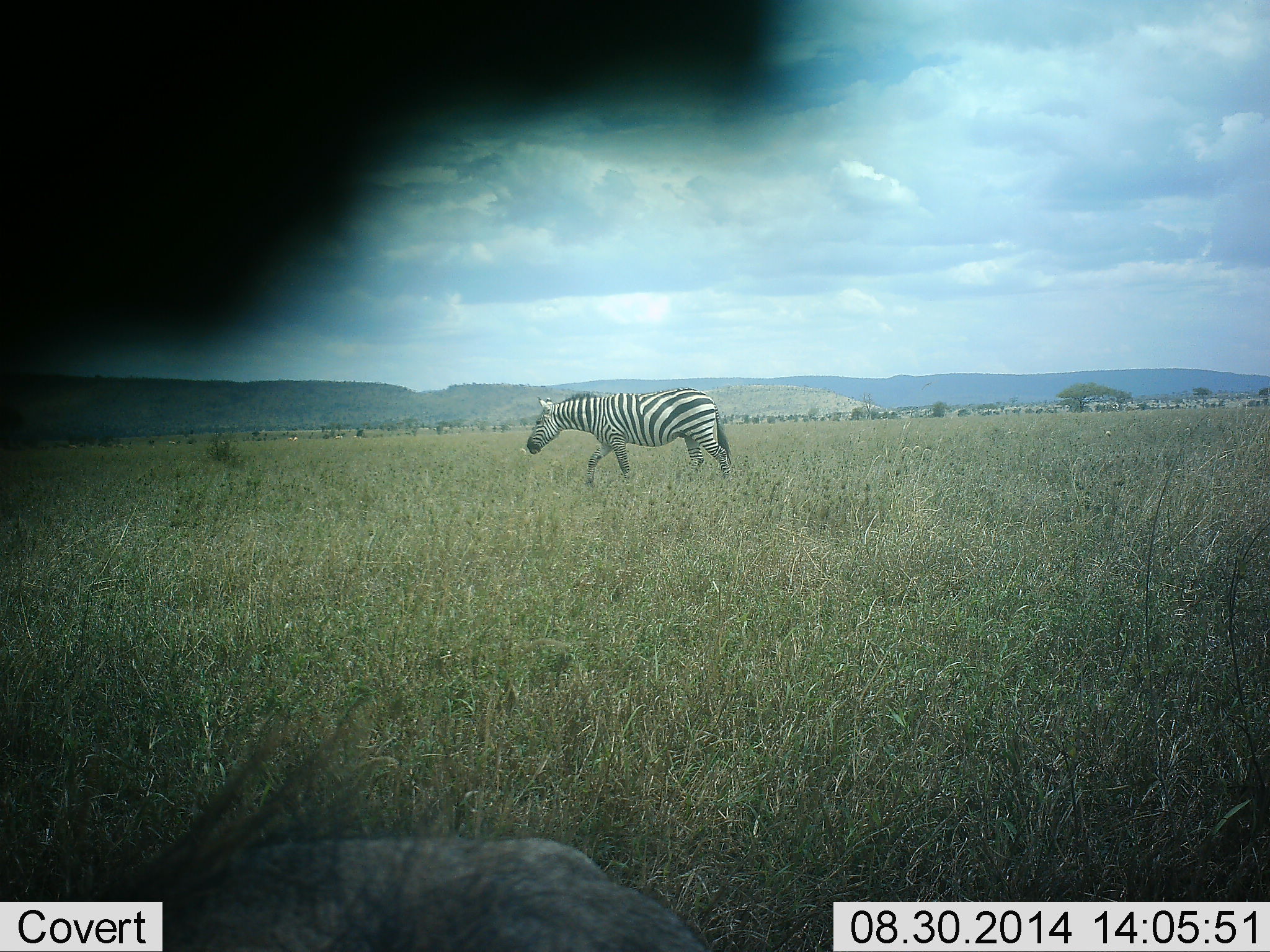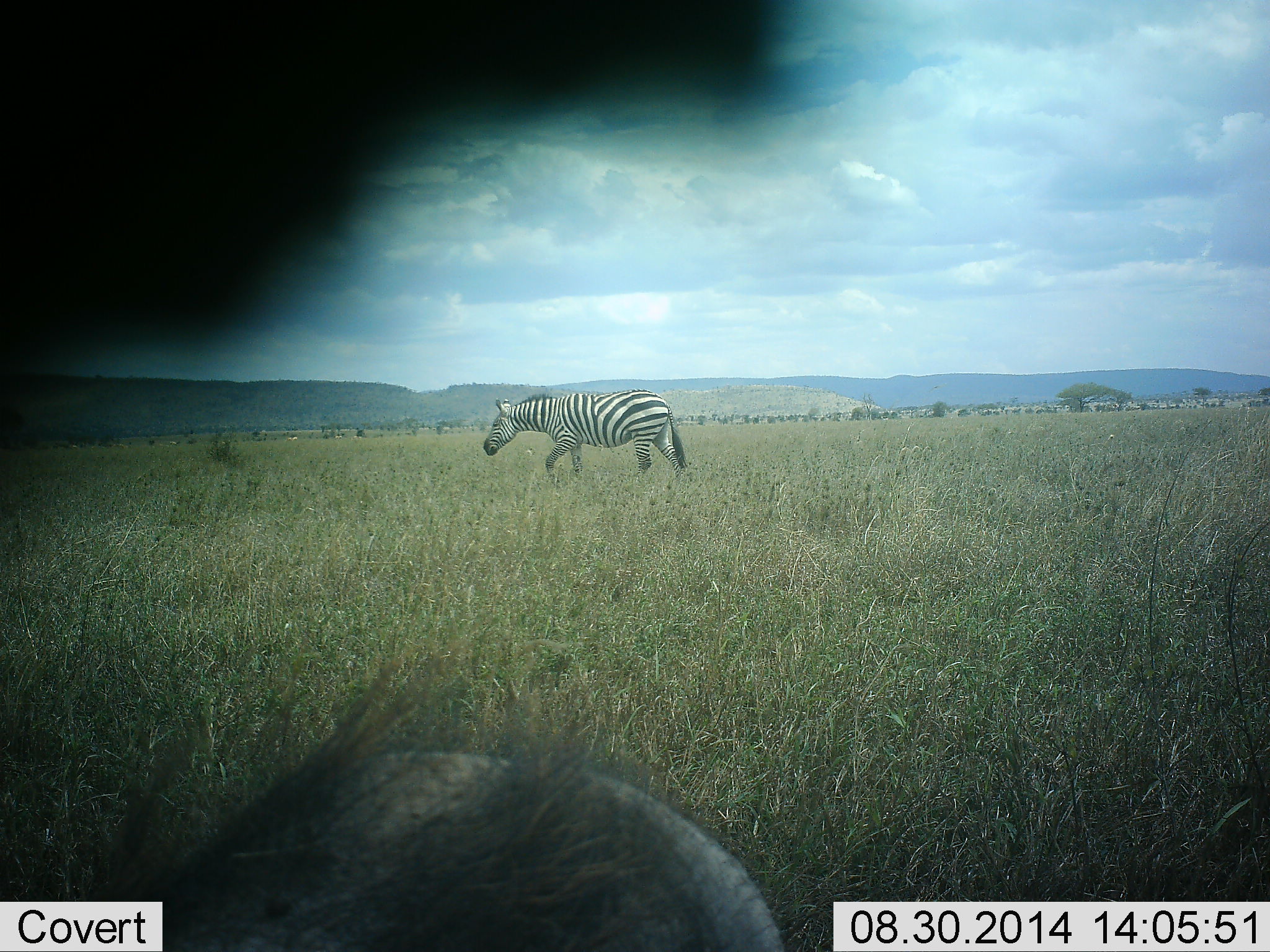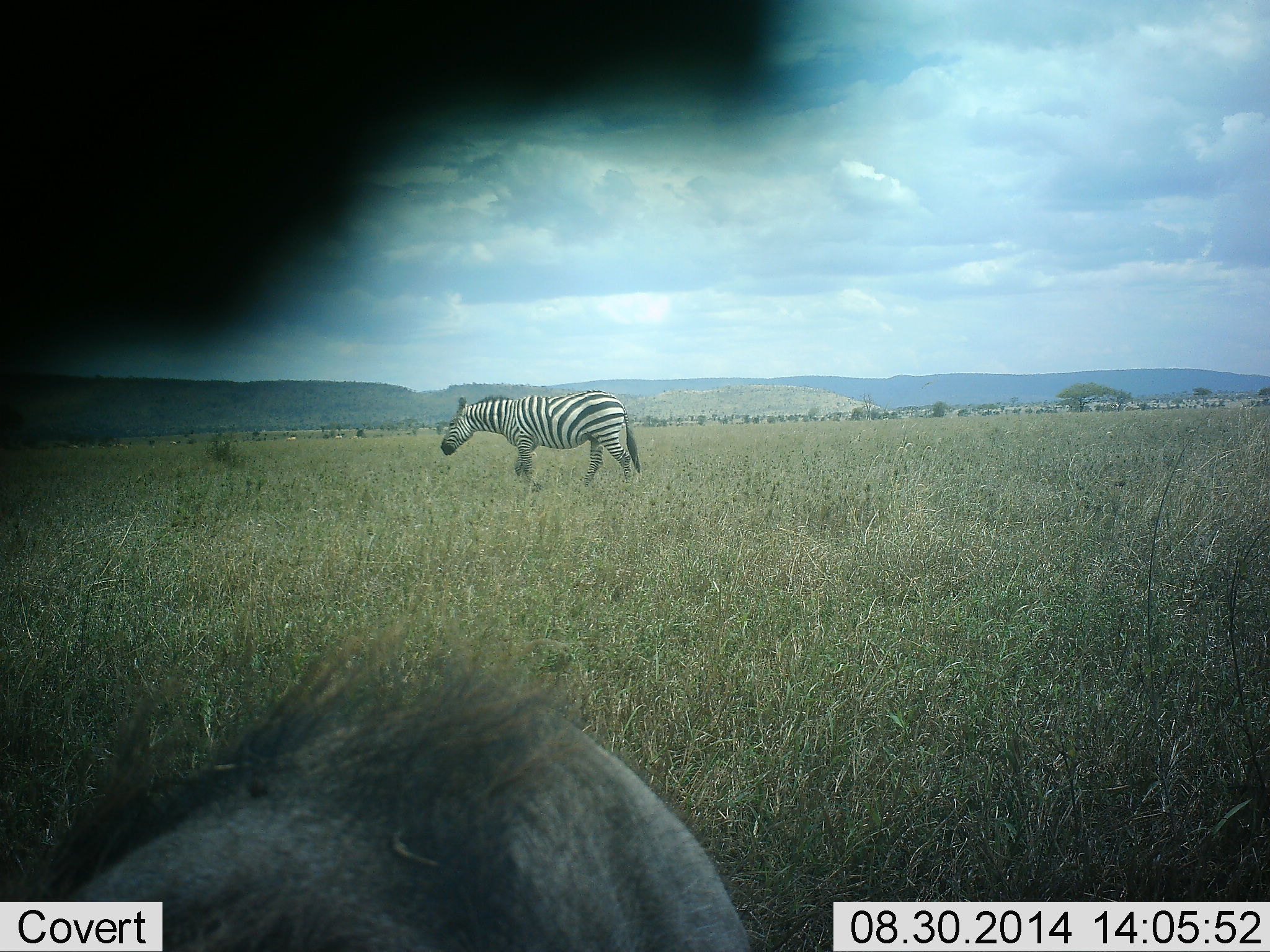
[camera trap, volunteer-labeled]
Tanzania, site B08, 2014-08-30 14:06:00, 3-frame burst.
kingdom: Animalia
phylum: Chordata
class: Mammalia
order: Artiodactyla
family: Suidae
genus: Phacochoerus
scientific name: Phacochoerus africanus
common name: warthog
Warthog (Phacochoerus africanus), count 1. Behavior (volunteer vote fractions): standing 70%, resting 0%, moving 20%, interacting 0%. Young present (vote fraction): 0%. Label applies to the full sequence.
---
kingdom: Animalia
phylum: Chordata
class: Mammalia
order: Perissodactyla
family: Equidae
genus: Equus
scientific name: Equus quagga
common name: plains zebra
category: zebra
Zebra (plains zebra) (Equus quagga), count 1. Behavior (volunteer vote fractions): standing 8%, resting 0%, moving 96%, interacting 0%. Young present (vote fraction): 0%. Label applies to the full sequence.